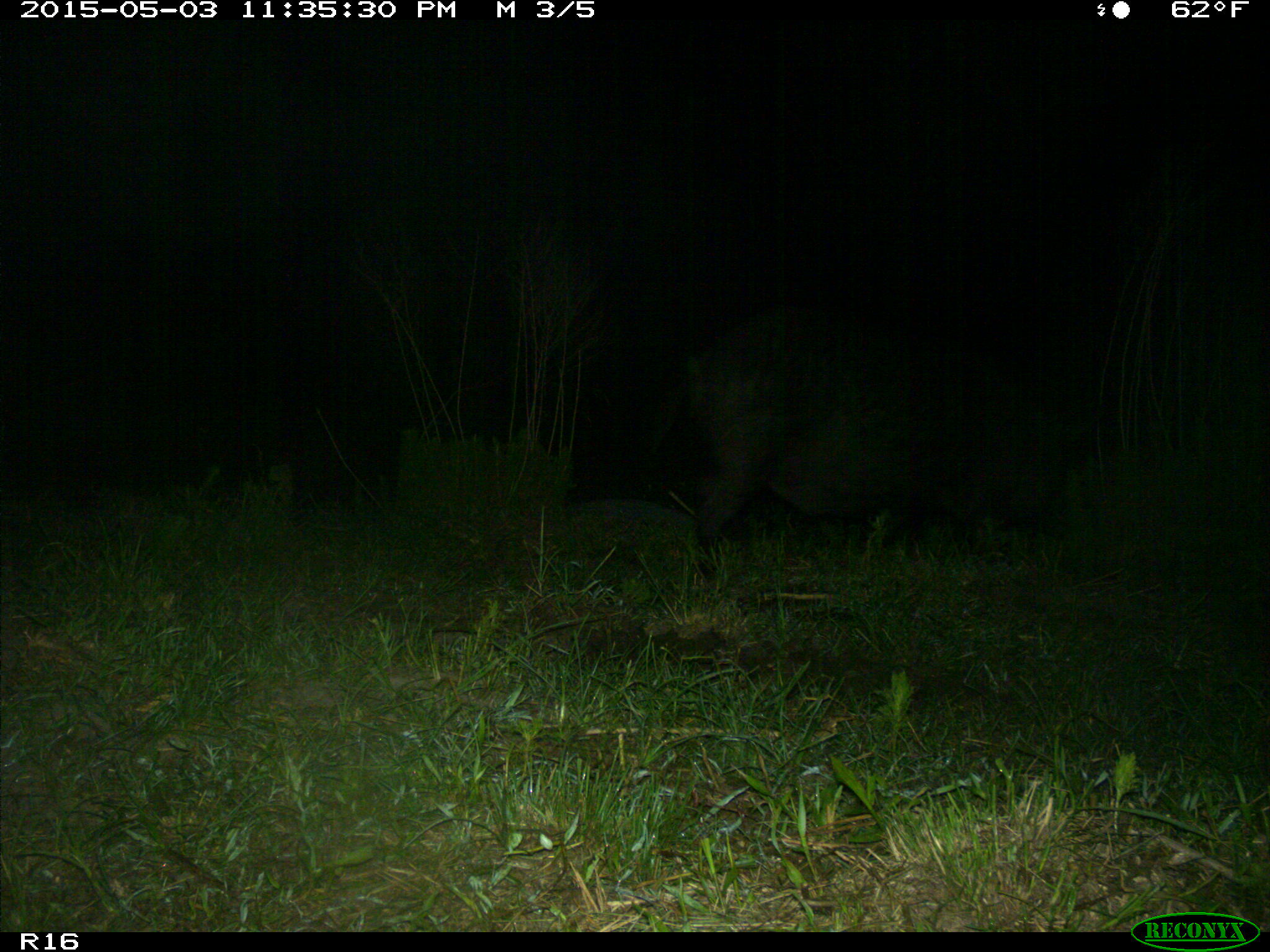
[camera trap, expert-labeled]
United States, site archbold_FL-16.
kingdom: Animalia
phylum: Chordata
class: Mammalia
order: Artiodactyla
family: Suidae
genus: Sus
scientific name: Sus scrofa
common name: wild boar